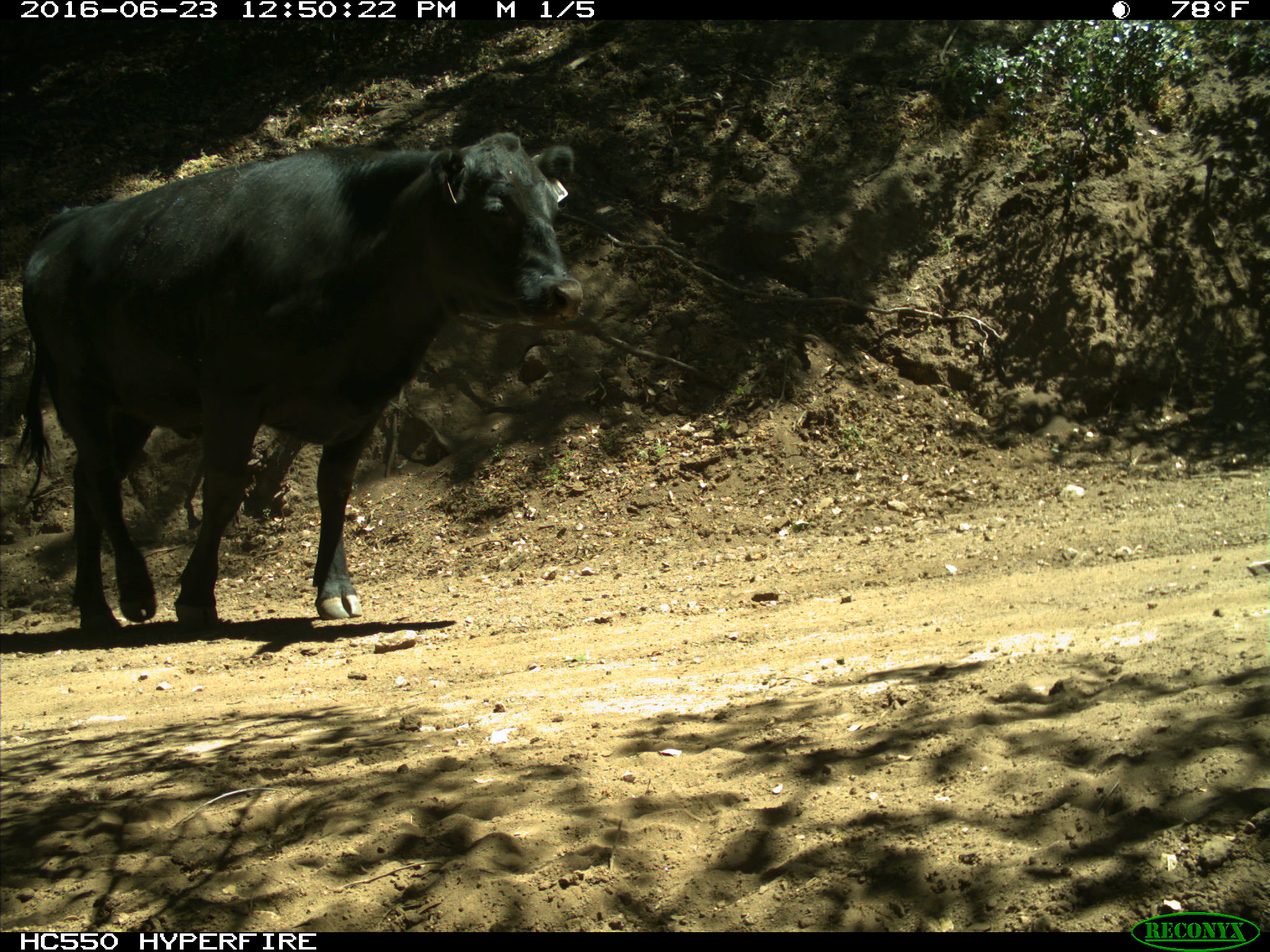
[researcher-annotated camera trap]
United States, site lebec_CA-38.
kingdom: Animalia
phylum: Chordata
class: Mammalia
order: Artiodactyla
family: Bovidae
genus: Bos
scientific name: Bos taurus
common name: domestic cow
Bos taurus (domestic cow).